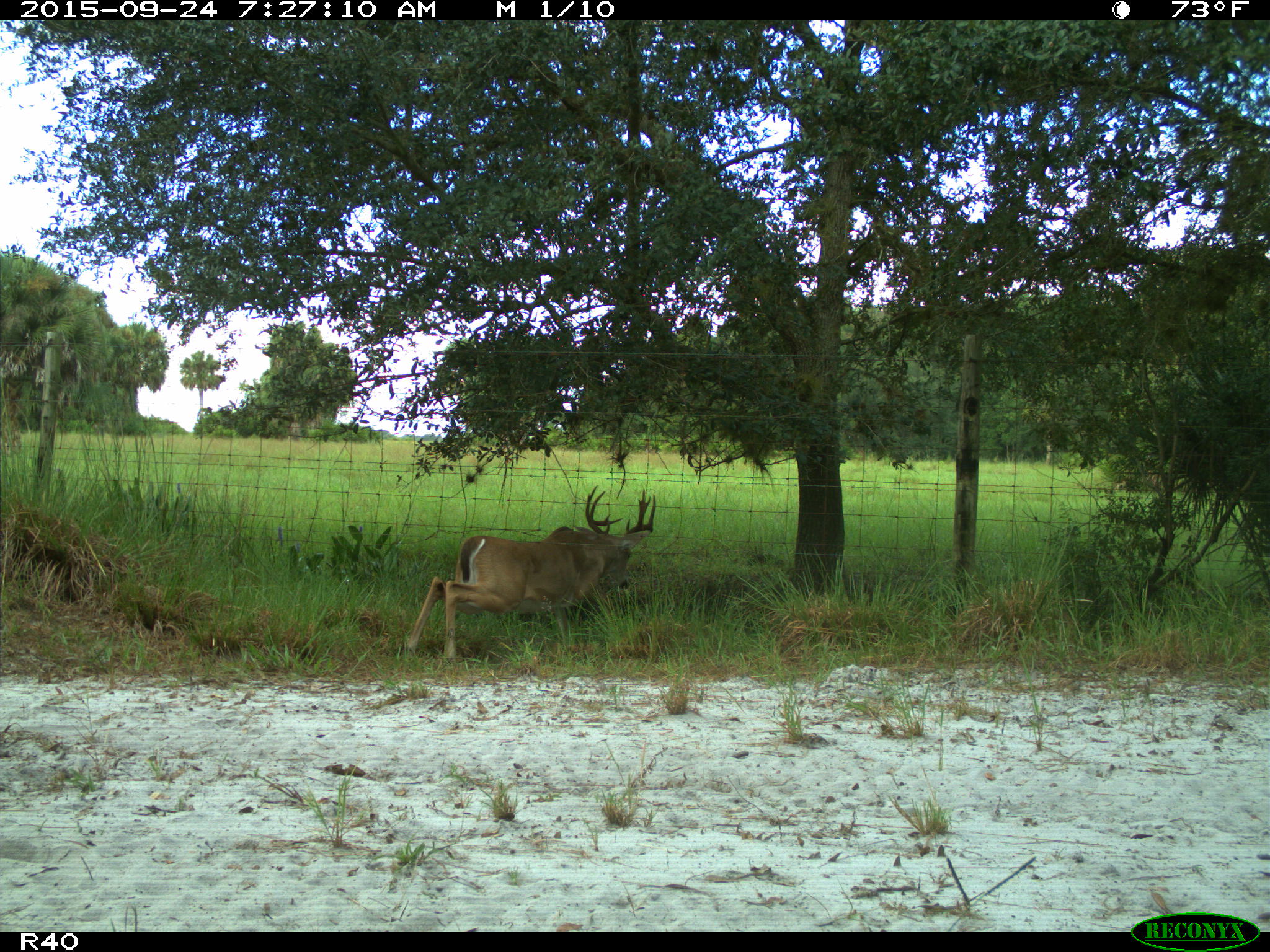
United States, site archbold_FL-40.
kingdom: Animalia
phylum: Chordata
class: Mammalia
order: Artiodactyla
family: Cervidae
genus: Odocoileus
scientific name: Odocoileus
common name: deer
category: unidentified deer